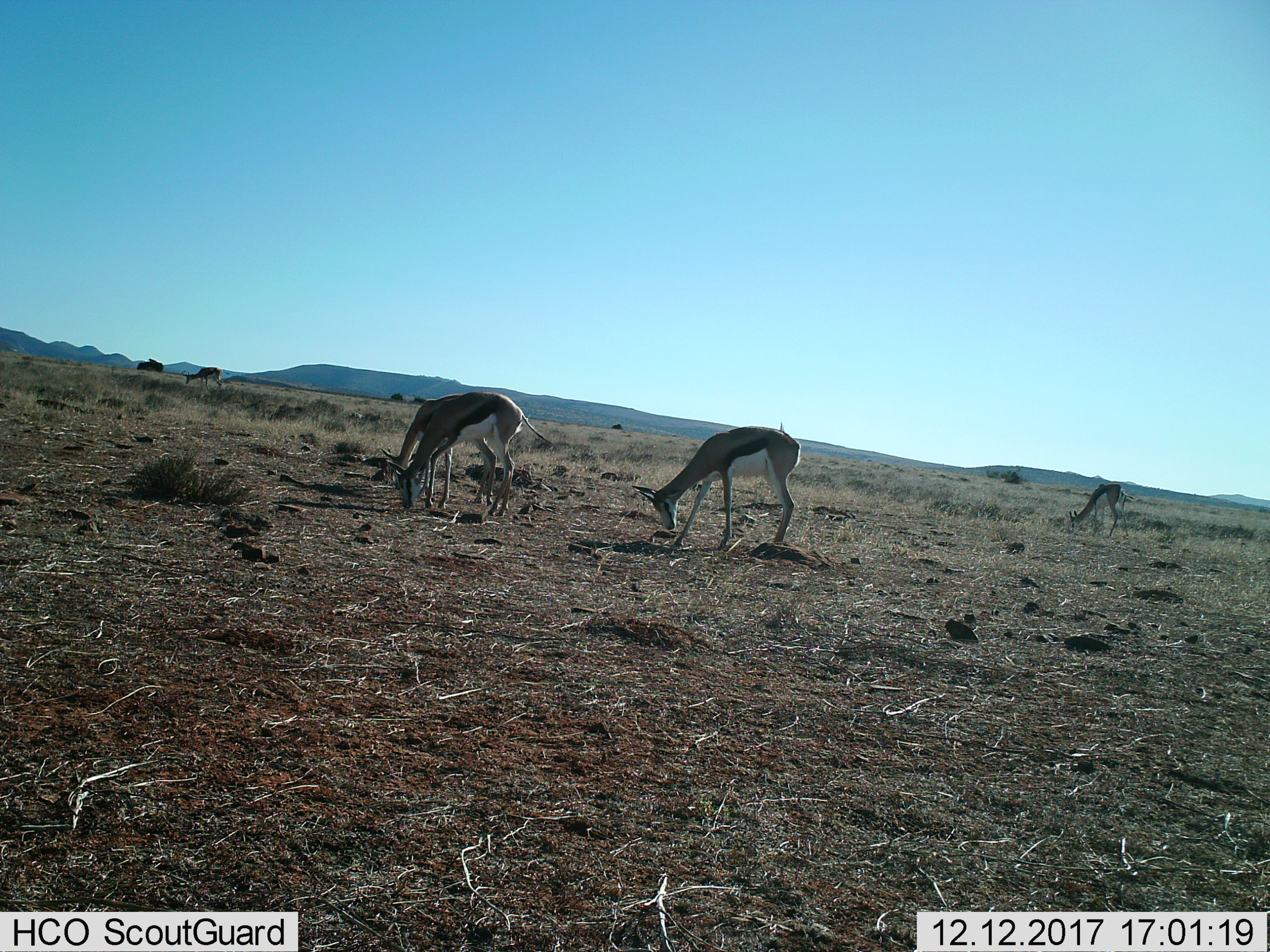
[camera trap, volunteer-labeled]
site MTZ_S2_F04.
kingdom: Animalia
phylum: Chordata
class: Mammalia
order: Artiodactyla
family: Bovidae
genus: Antidorcas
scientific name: Antidorcas marsupialis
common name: springbok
Springbok (Antidorcas marsupialis), count 5. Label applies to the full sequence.